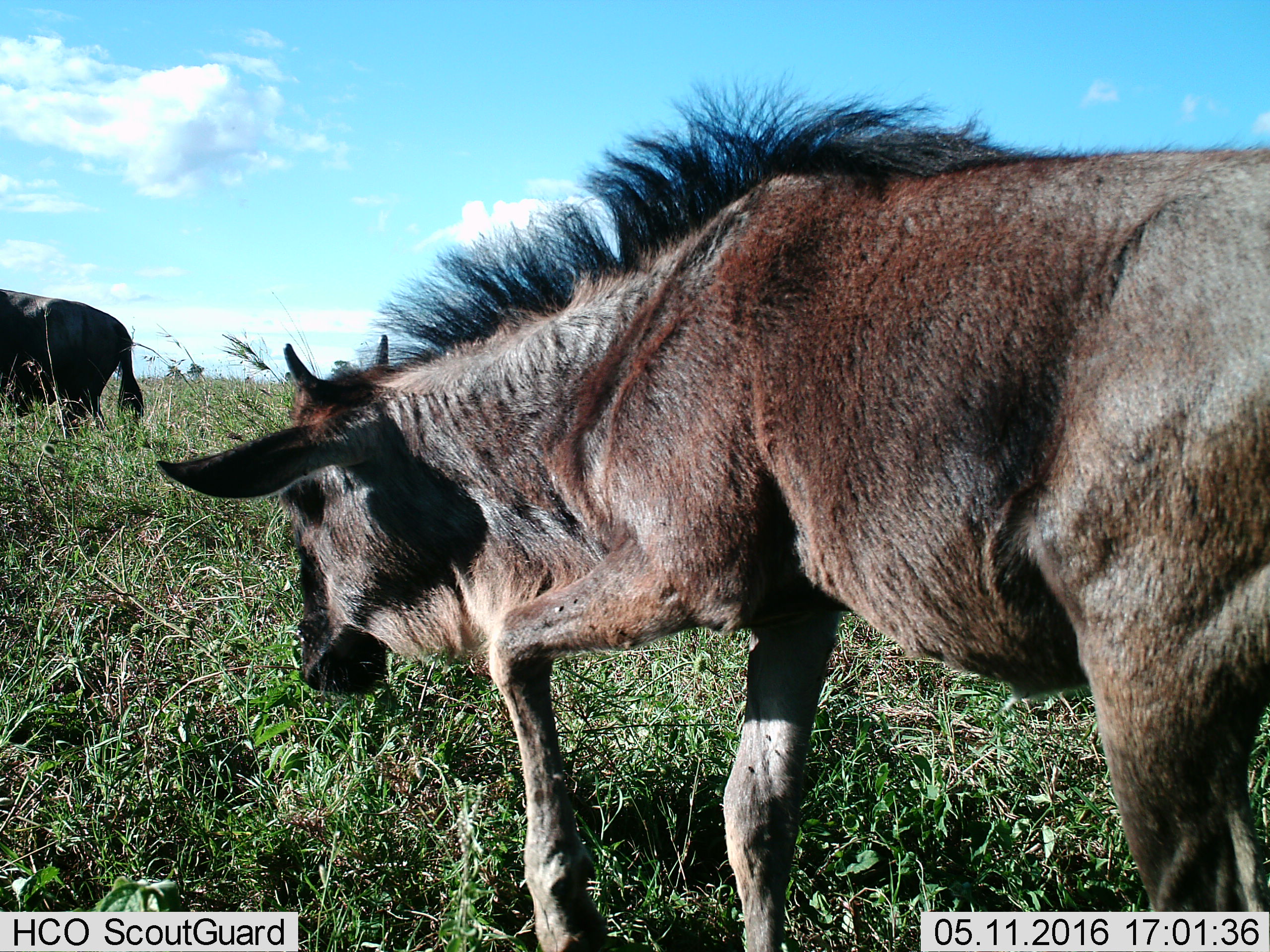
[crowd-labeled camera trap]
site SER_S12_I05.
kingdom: Animalia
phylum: Chordata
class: Mammalia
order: Artiodactyla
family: Bovidae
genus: Connochaetes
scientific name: Connochaetes taurinus taurinus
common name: blue wildebeest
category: wildebeestblue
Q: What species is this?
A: Wildebeestblue (blue wildebeest) (Connochaetes taurinus taurinus).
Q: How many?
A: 2.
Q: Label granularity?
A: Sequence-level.